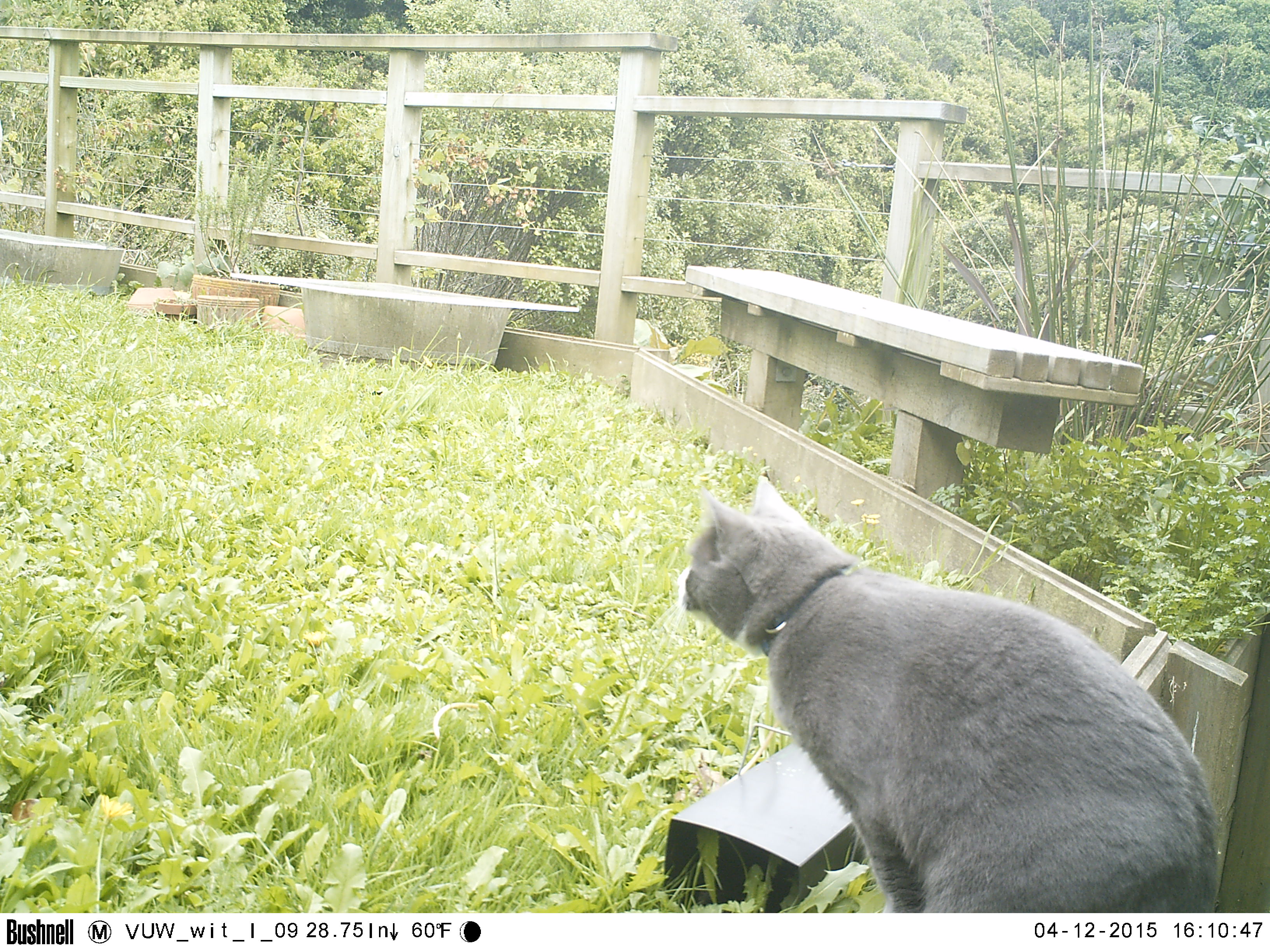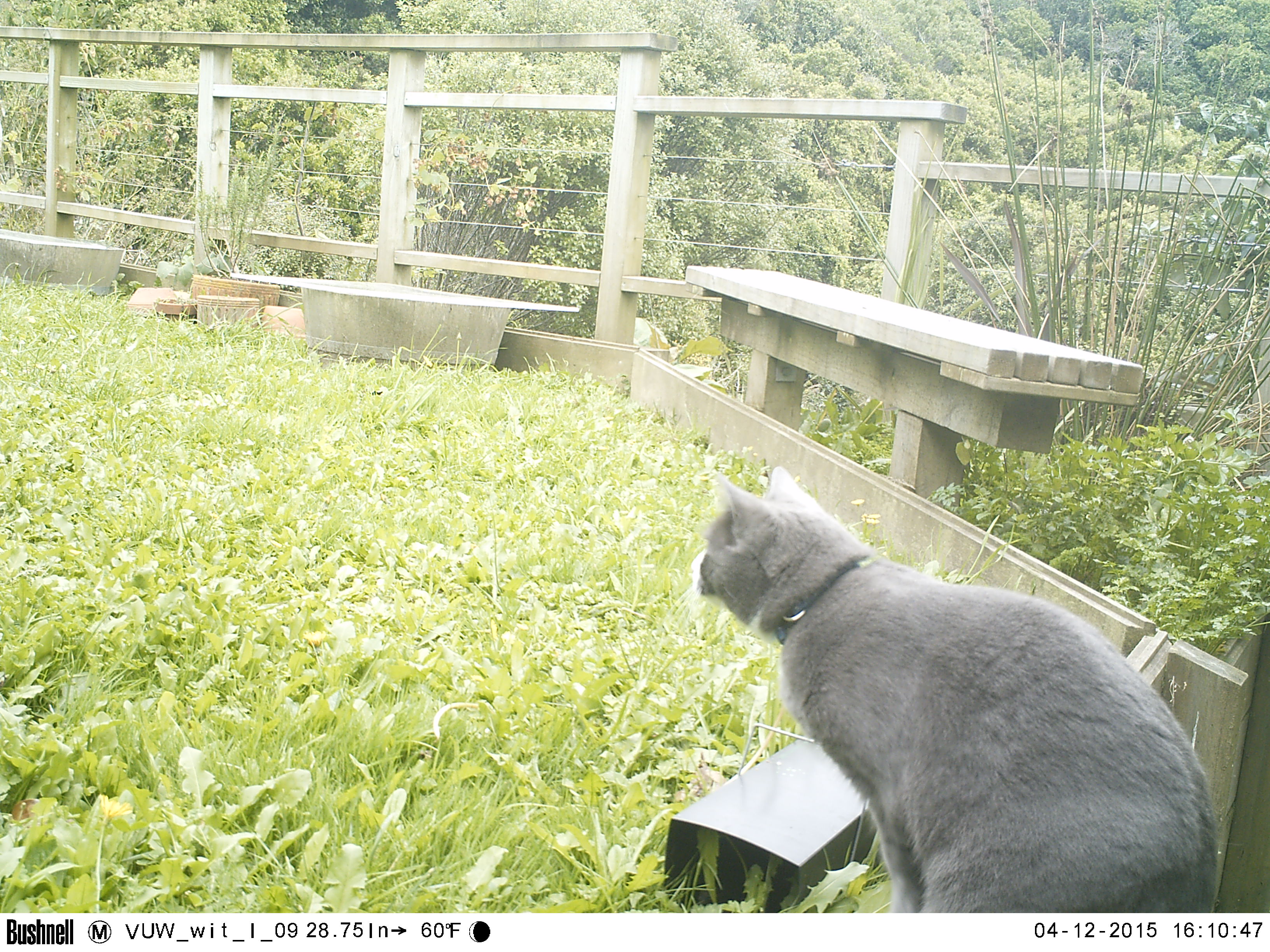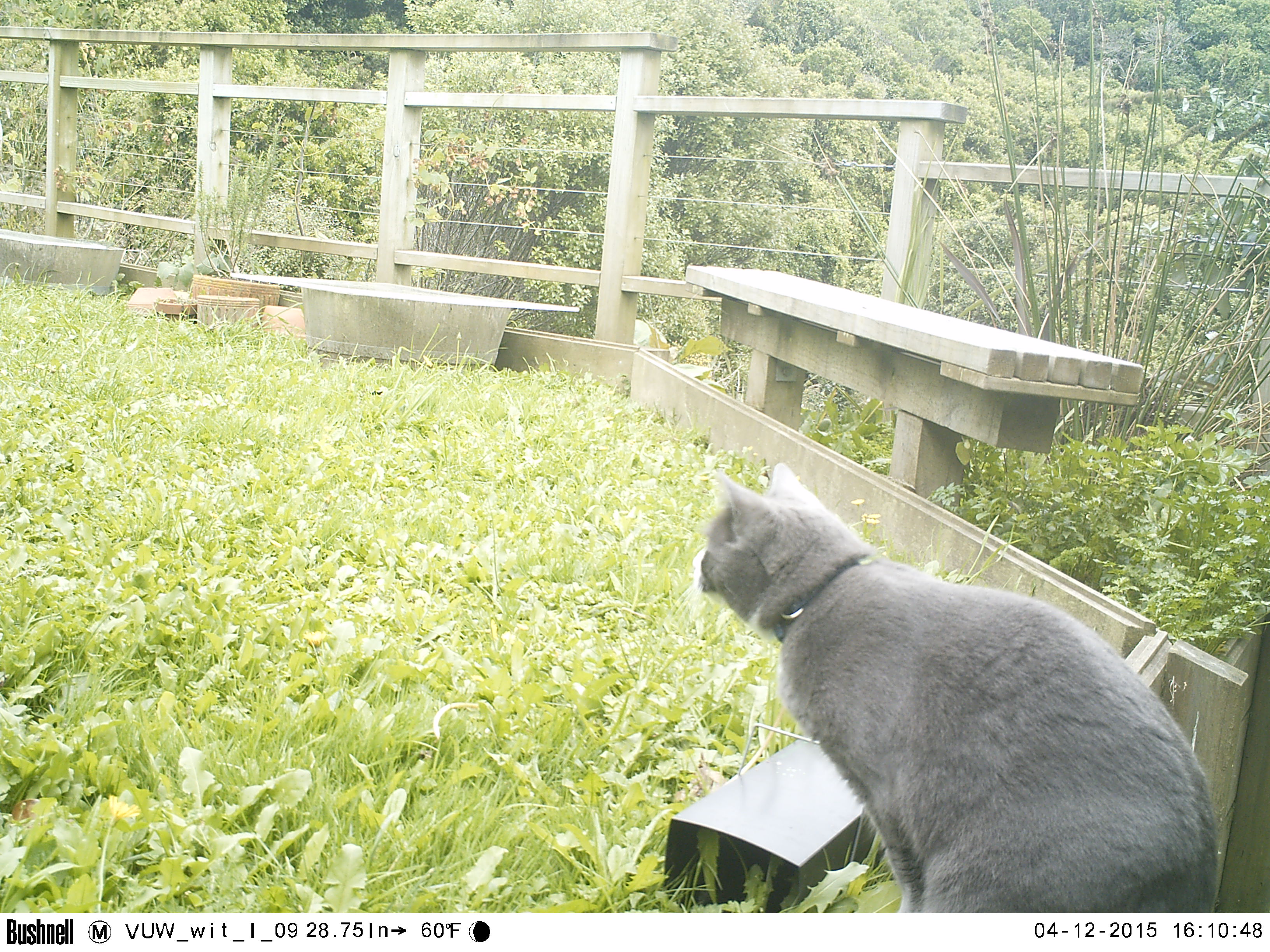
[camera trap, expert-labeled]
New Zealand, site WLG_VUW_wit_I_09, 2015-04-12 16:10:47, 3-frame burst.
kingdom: Animalia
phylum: Chordata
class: Mammalia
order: Carnivora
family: Felidae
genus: Felis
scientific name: Felis catus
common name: domestic cat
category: cat